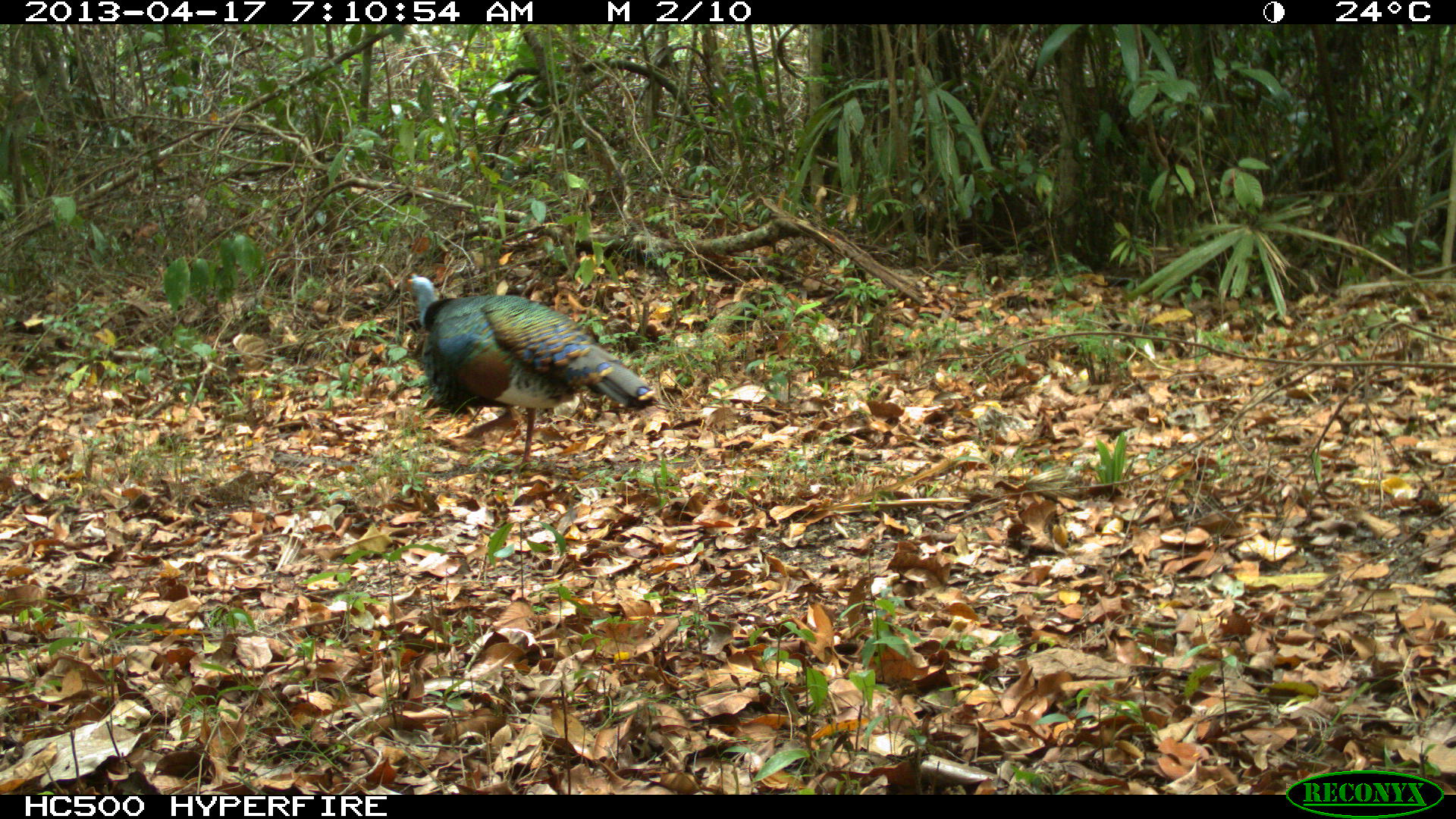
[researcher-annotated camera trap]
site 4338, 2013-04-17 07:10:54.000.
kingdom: Animalia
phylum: Chordata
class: Aves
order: Galliformes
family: Phasianidae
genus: Meleagris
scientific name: Meleagris ocellata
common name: ocellated turkey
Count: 1.